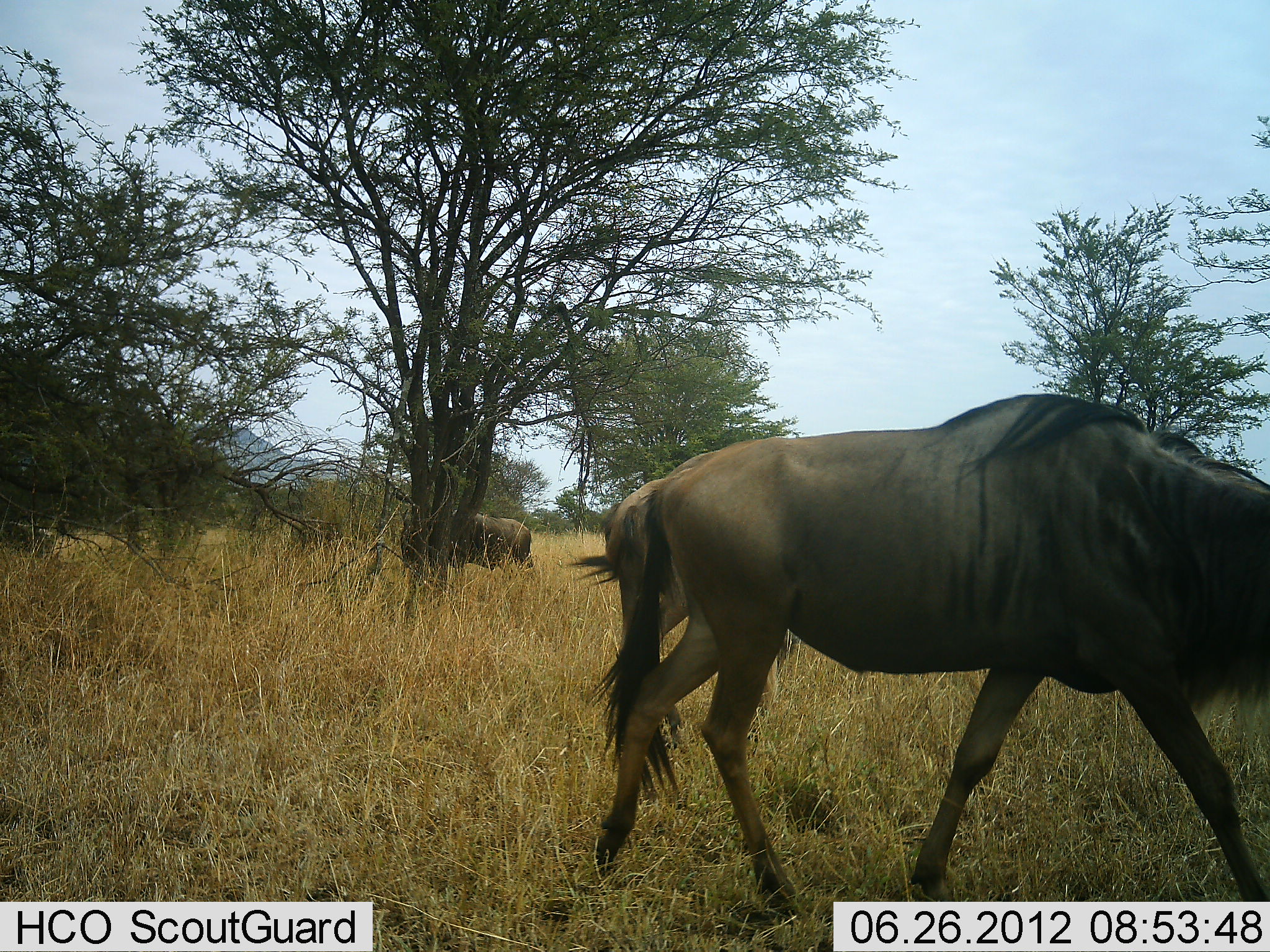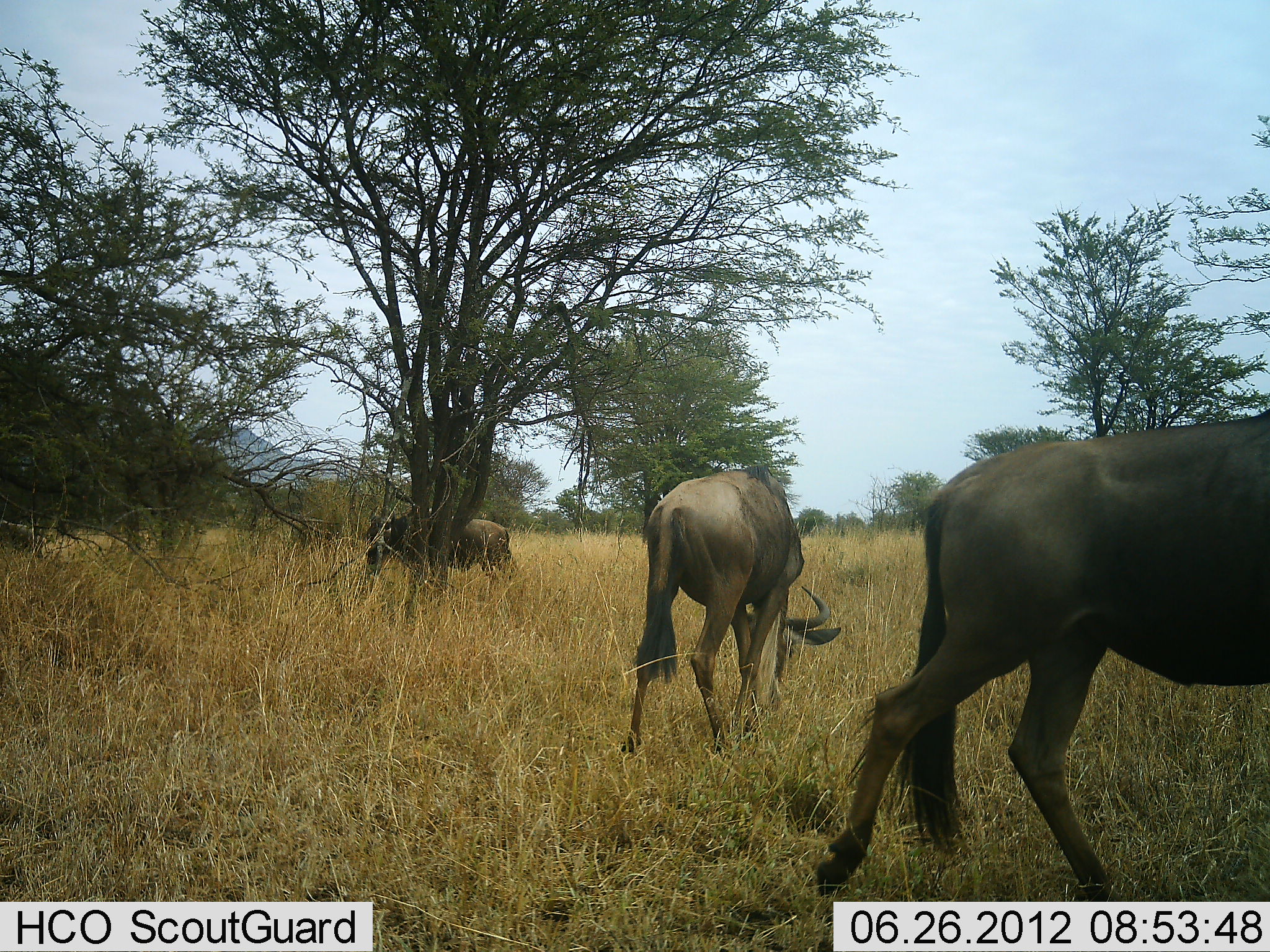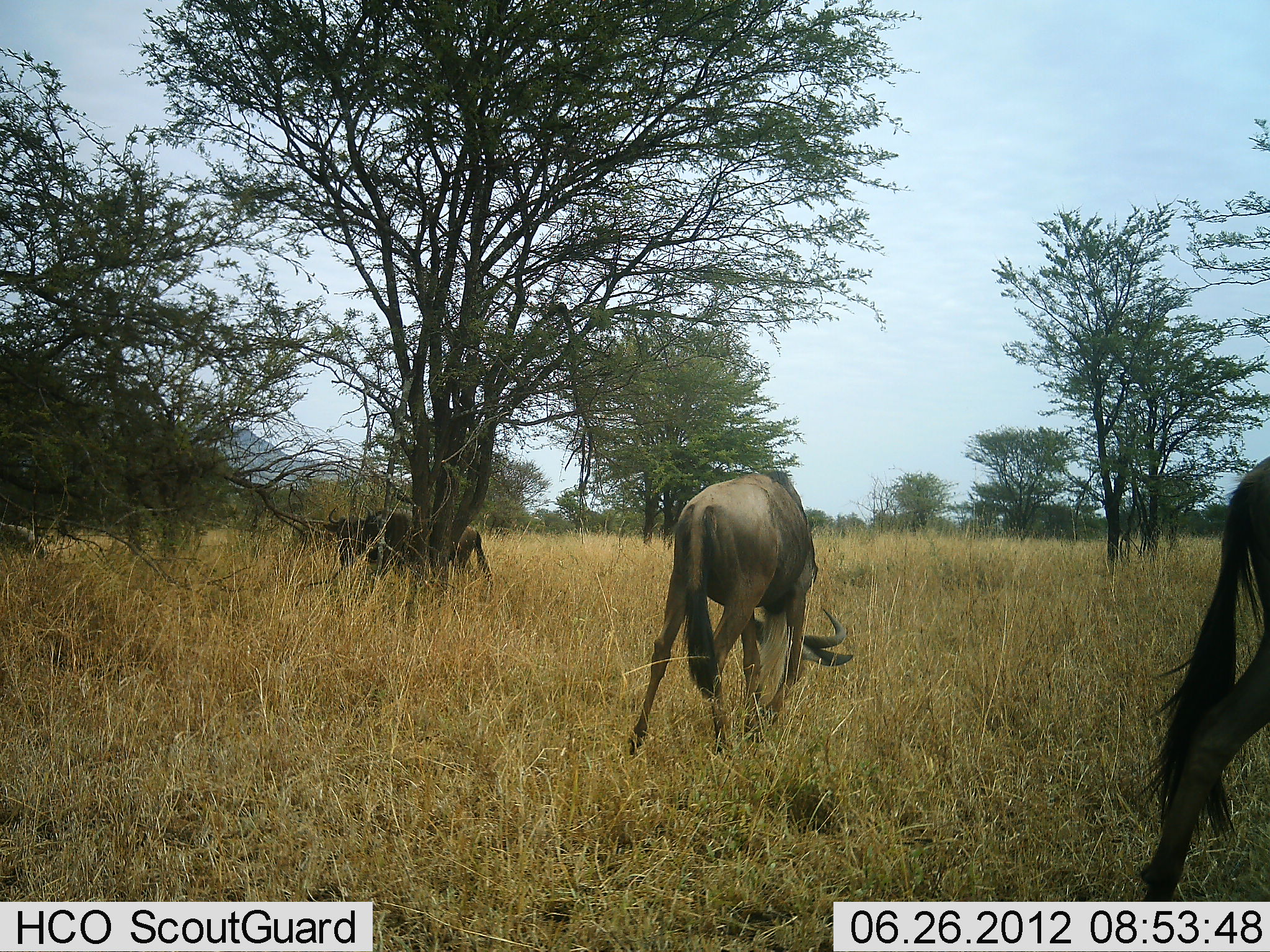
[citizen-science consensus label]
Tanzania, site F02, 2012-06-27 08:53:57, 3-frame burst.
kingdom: Animalia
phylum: Chordata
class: Mammalia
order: Artiodactyla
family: Bovidae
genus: Connochaetes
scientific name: Connochaetes taurinus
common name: blue wildebeest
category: wildebeest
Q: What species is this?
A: Wildebeest (blue wildebeest) (Connochaetes taurinus).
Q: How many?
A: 4.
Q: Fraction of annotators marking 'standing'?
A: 0%.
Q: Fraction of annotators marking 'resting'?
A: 0%.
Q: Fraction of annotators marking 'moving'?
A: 100%.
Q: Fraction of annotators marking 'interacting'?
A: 0%.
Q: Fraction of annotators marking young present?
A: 0%.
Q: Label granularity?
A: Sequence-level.